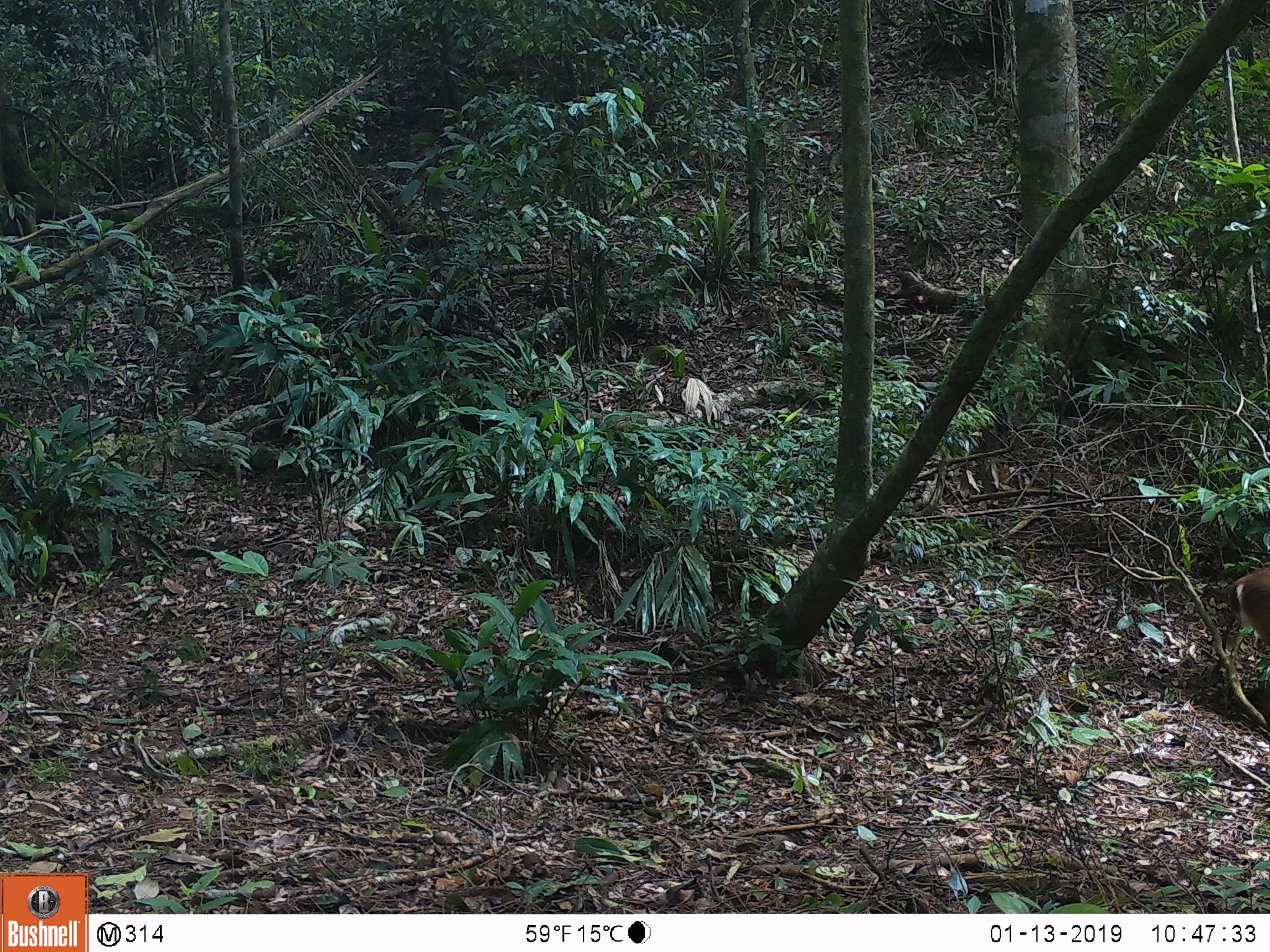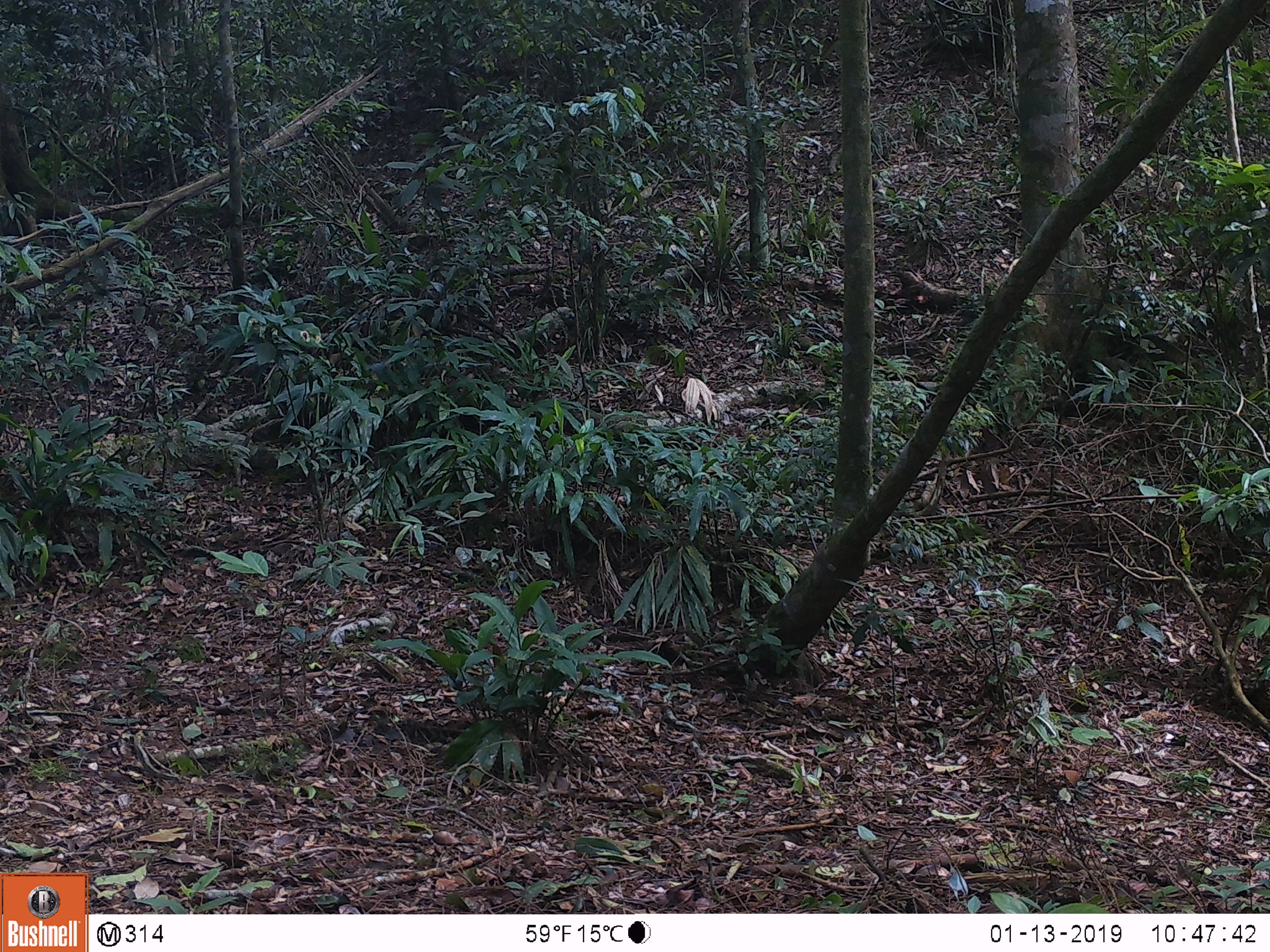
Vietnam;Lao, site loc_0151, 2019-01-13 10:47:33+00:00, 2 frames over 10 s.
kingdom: Animalia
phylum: Chordata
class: Mammalia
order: Artiodactyla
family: Cervidae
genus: Muntiacus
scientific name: Muntiacus vuquangensis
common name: large-antlered muntjac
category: large antlered muntjac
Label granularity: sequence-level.